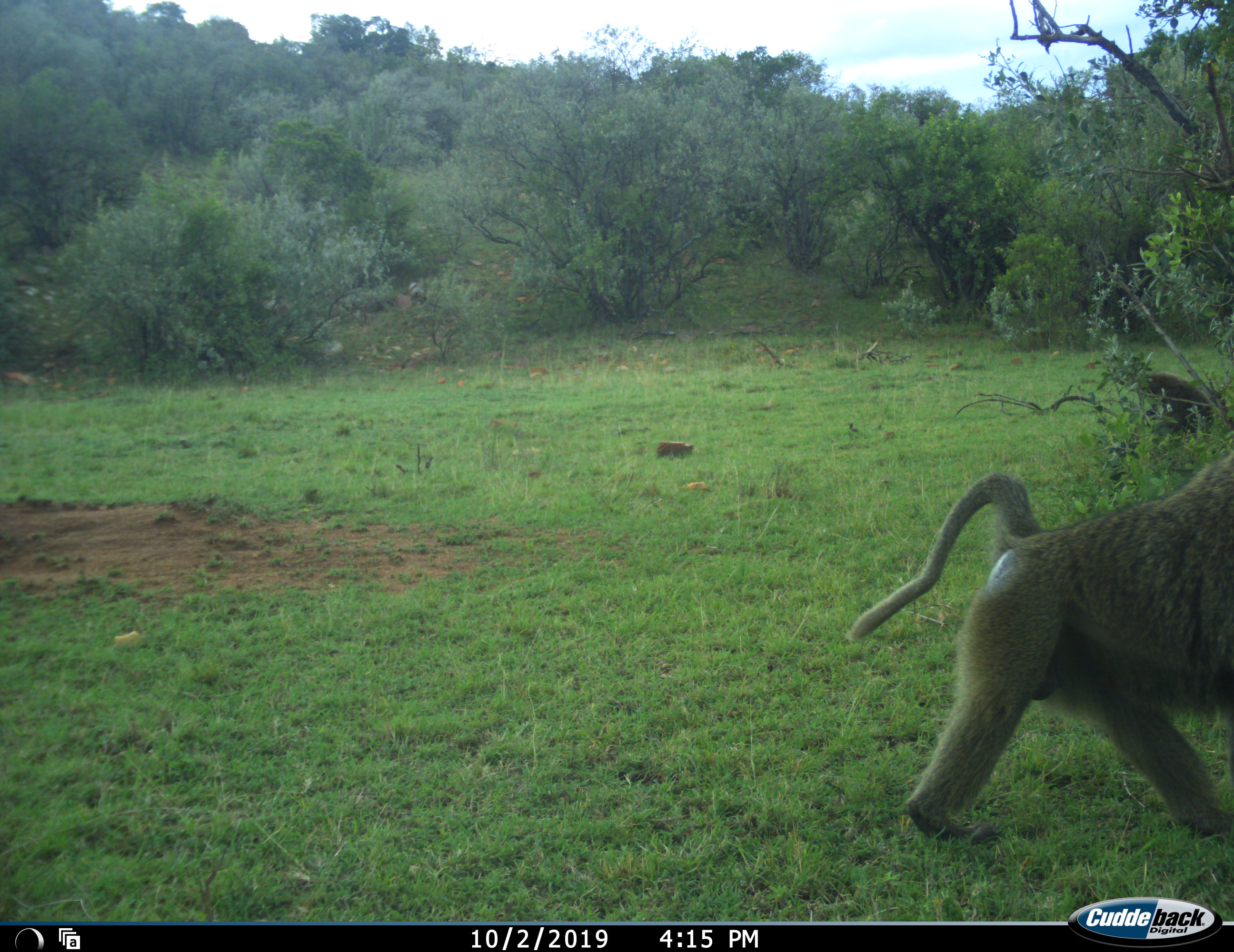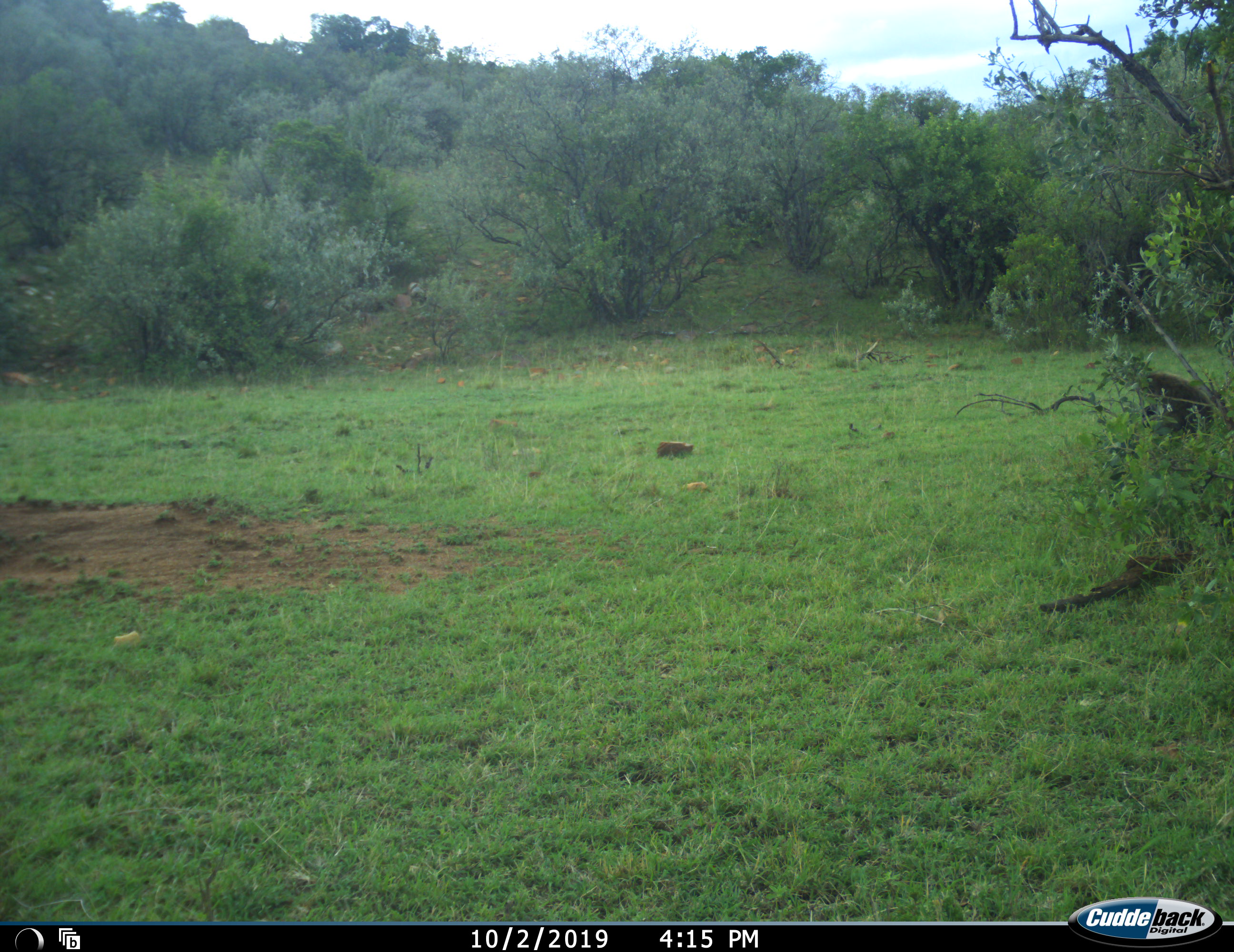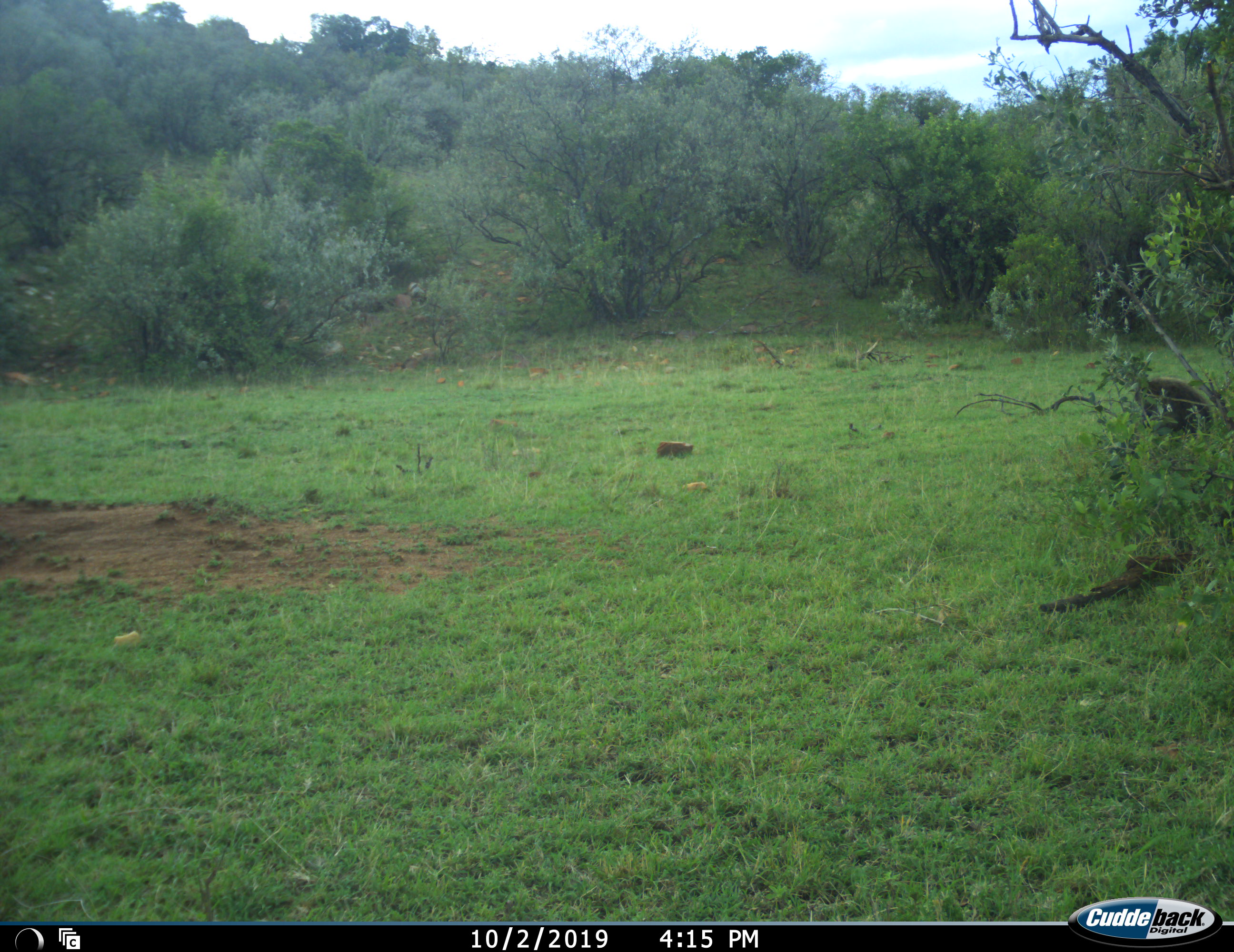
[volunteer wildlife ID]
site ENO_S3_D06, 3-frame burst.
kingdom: Animalia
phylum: Chordata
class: Mammalia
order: Primates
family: Cercopithecidae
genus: Papio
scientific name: Papio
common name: baboon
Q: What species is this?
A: Baboon (Papio).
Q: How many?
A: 2.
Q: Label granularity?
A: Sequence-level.